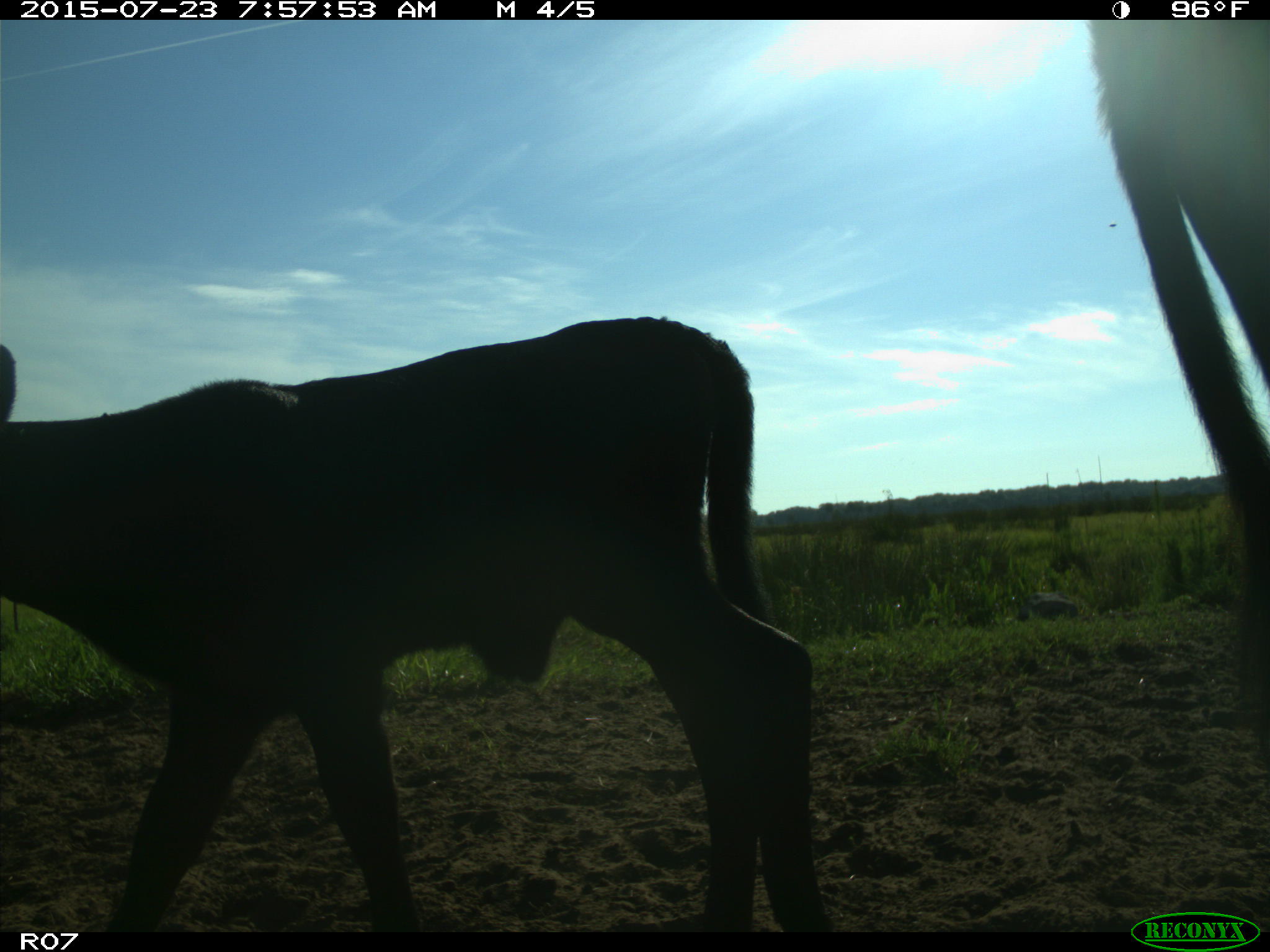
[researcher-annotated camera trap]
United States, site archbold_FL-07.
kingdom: Animalia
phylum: Chordata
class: Mammalia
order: Artiodactyla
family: Bovidae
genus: Bos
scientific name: Bos taurus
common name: domestic cow